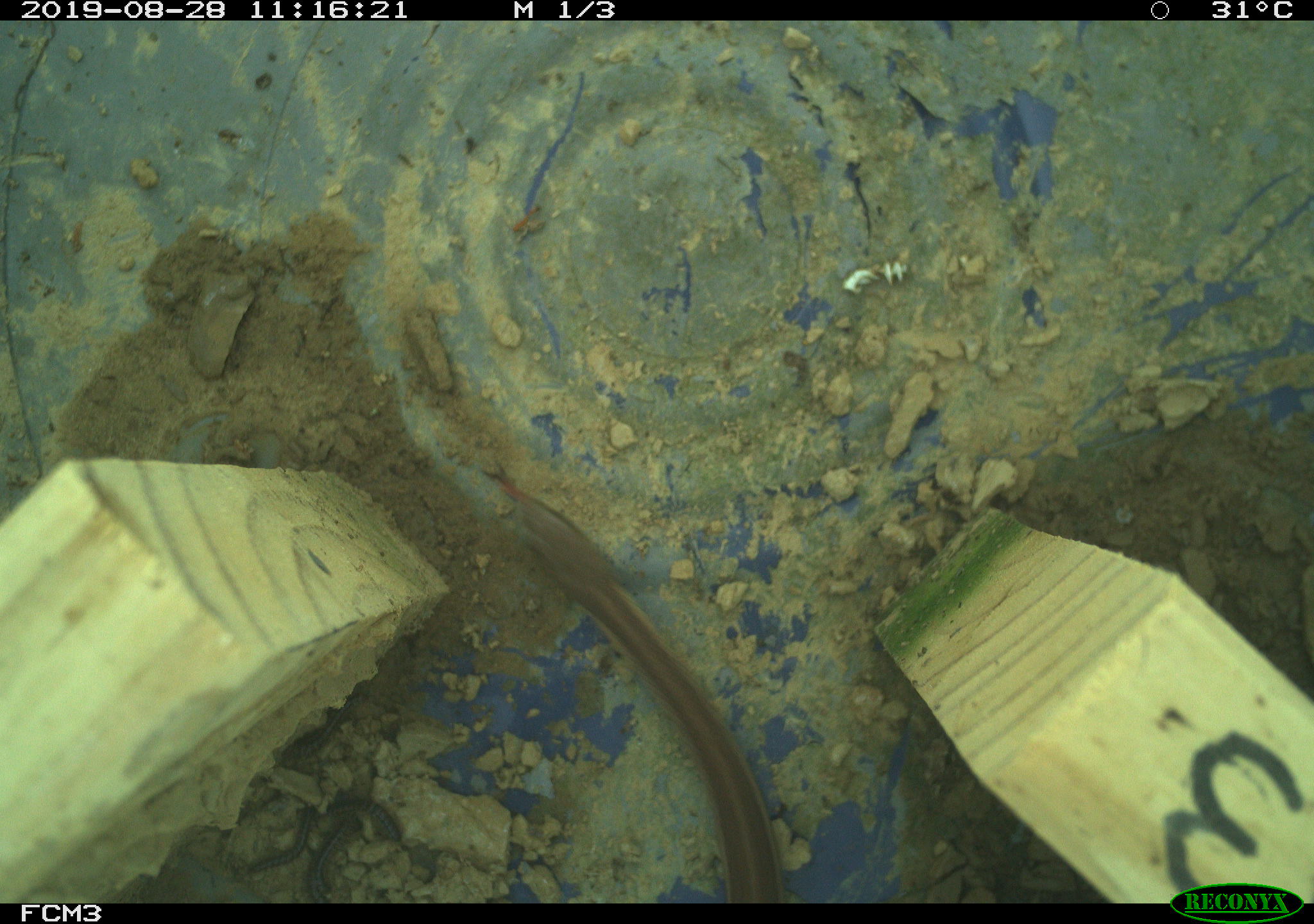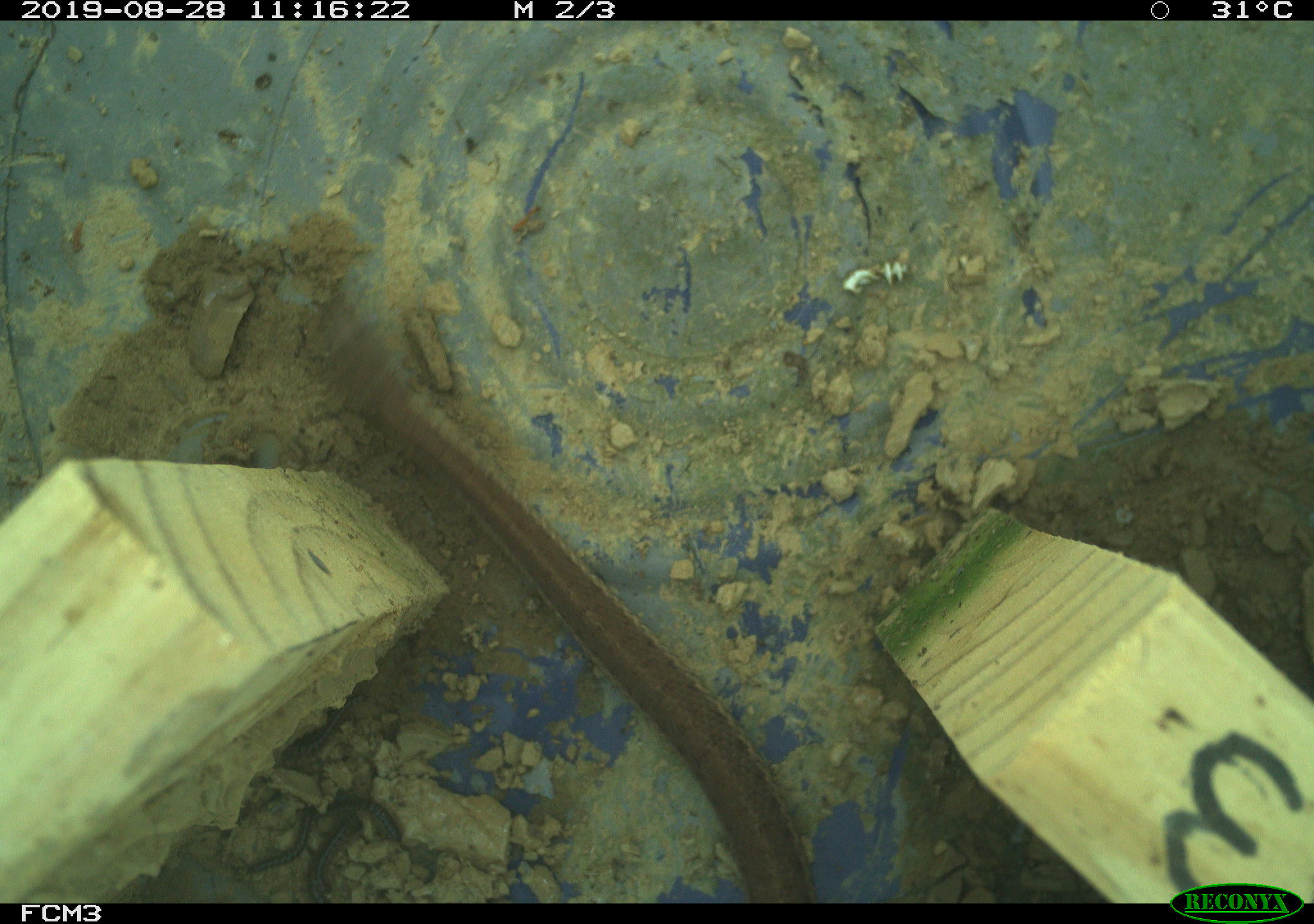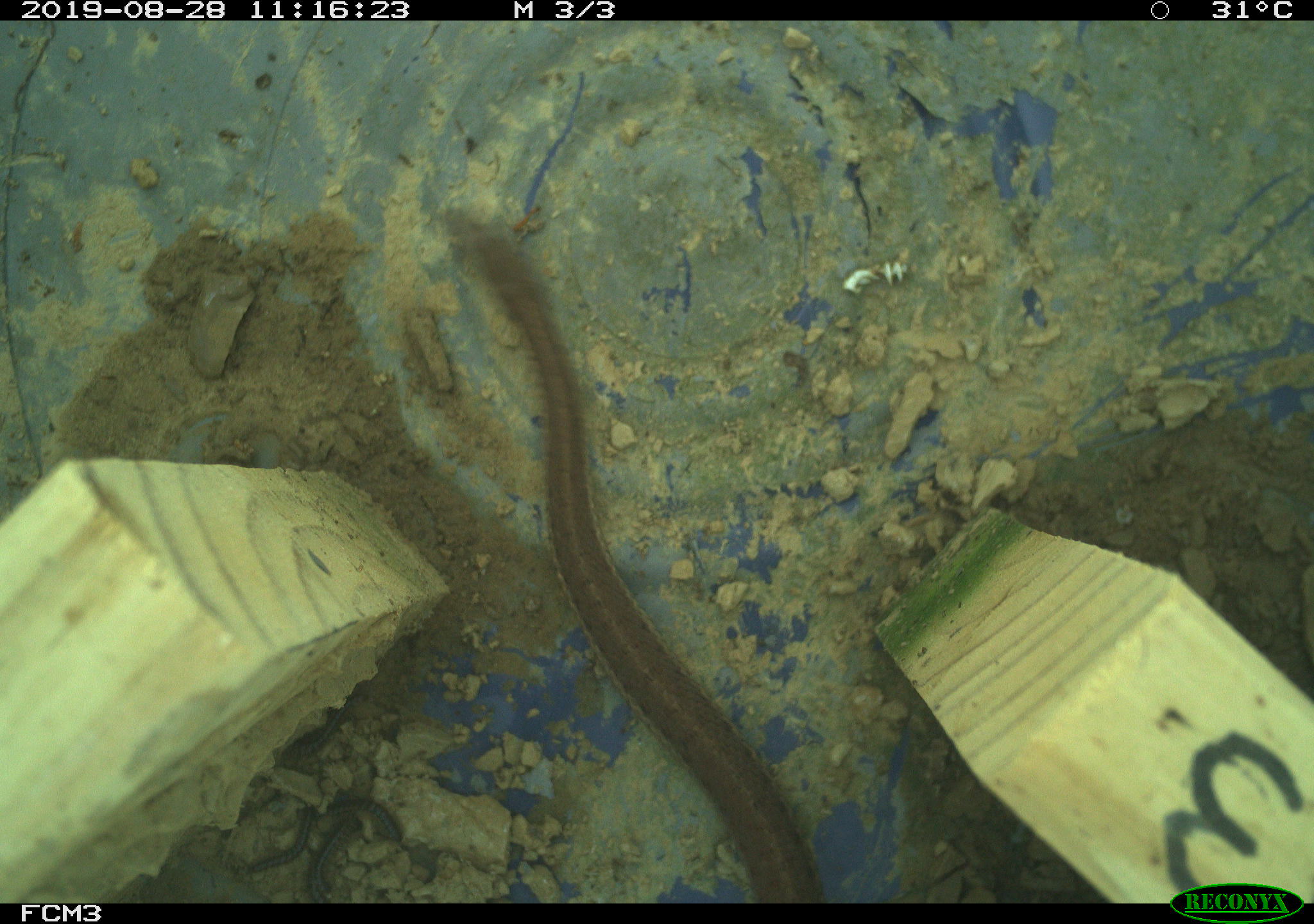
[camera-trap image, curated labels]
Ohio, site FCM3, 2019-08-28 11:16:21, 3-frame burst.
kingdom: Animalia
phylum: Chordata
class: Reptilia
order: Squamata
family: Colubridae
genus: Thamnophis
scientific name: Thamnophis sirtalis sirtalis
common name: eastern gartersnake